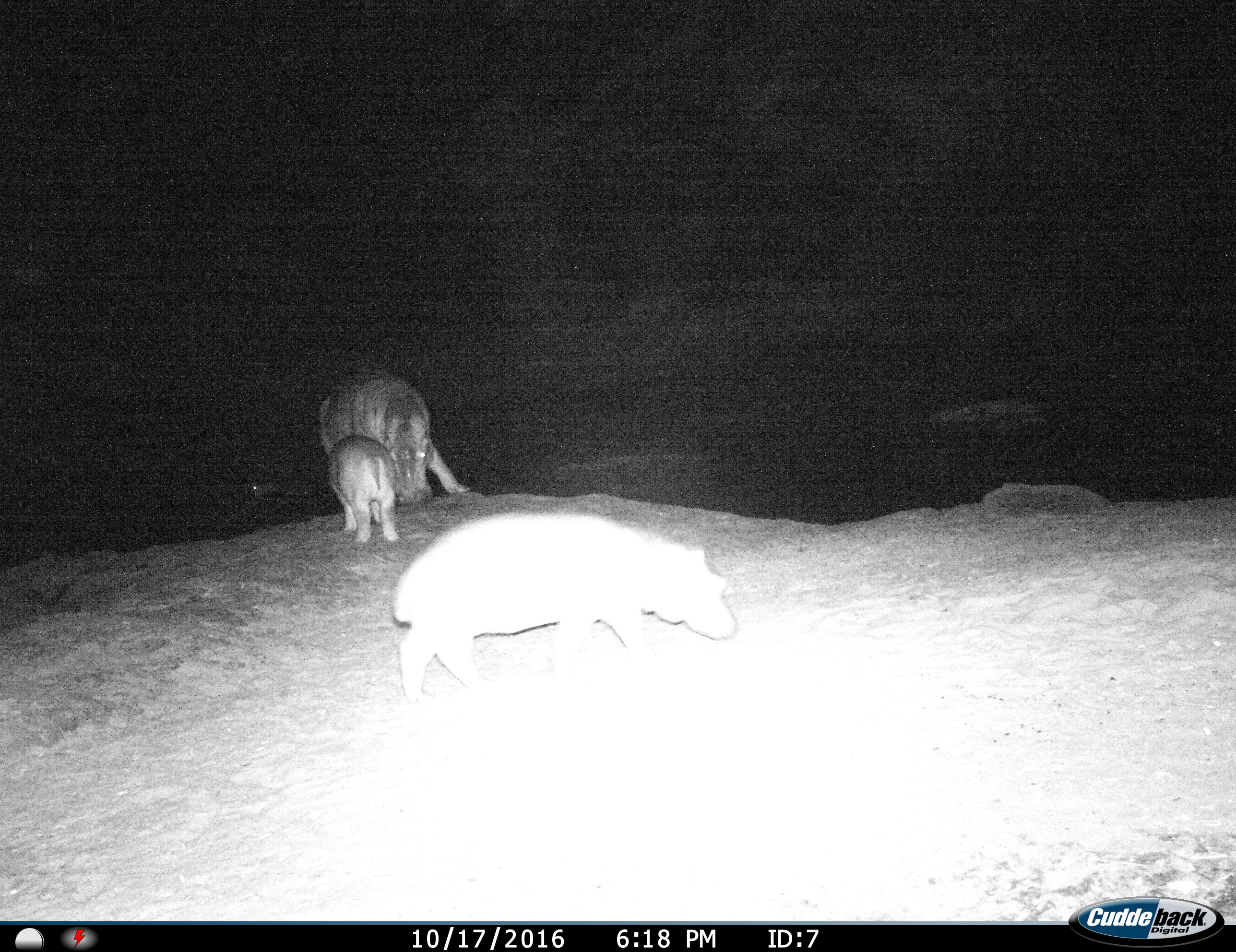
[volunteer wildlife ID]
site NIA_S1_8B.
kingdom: Animalia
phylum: Chordata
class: Mammalia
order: Artiodactyla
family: Hippopotamidae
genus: Hippopotamus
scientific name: Hippopotamus amphibius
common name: hippopotamus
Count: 3.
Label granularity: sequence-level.